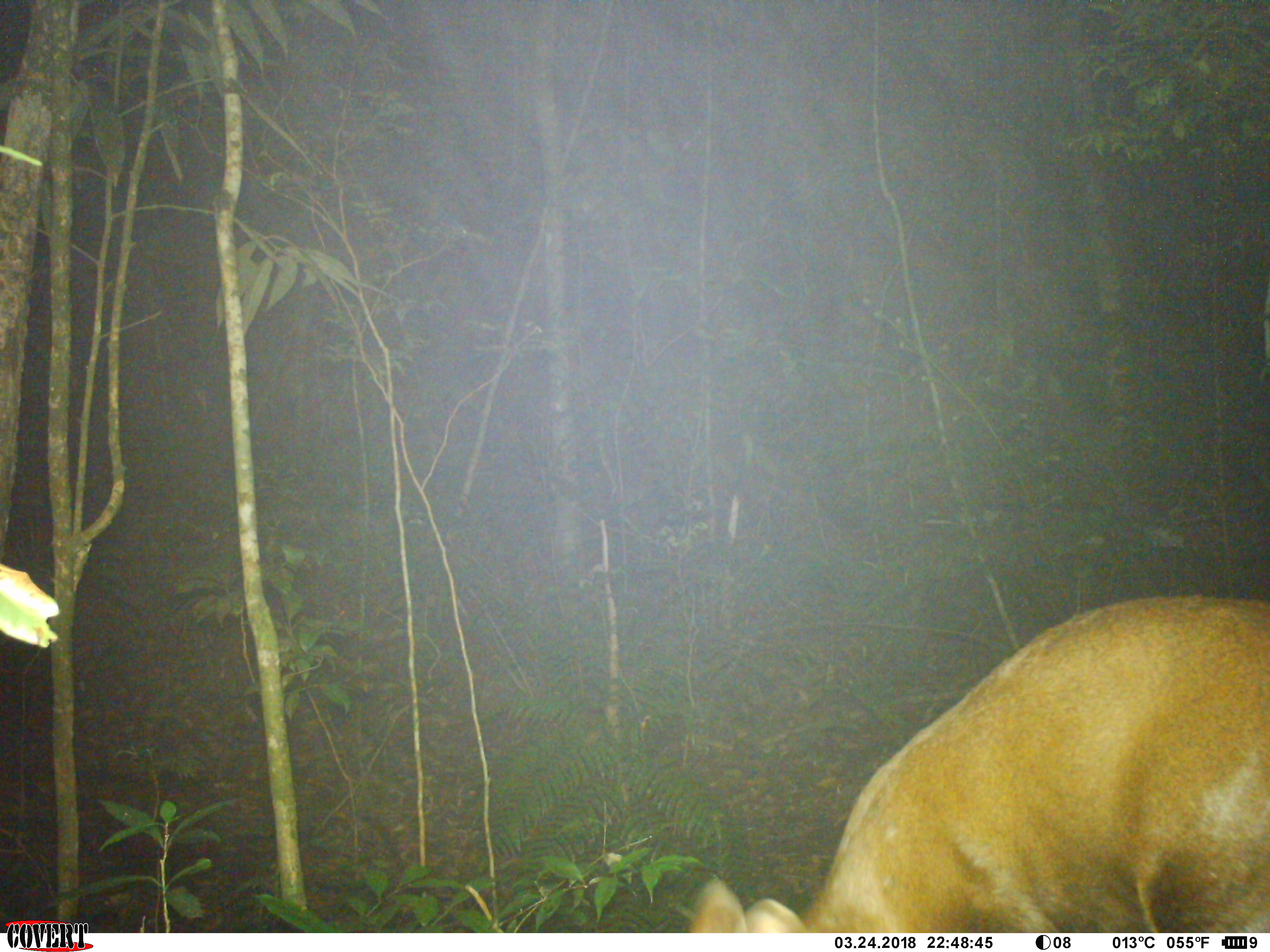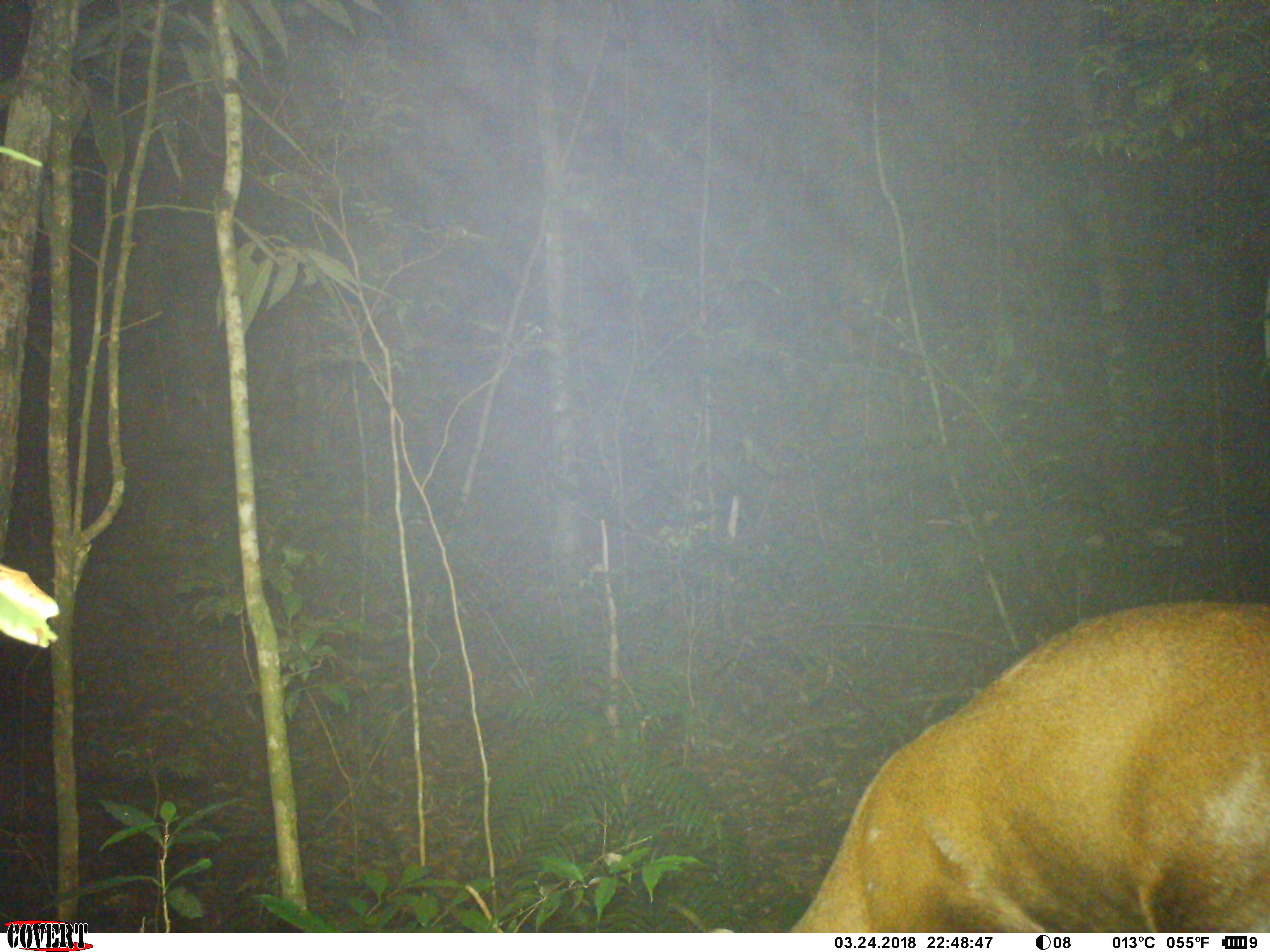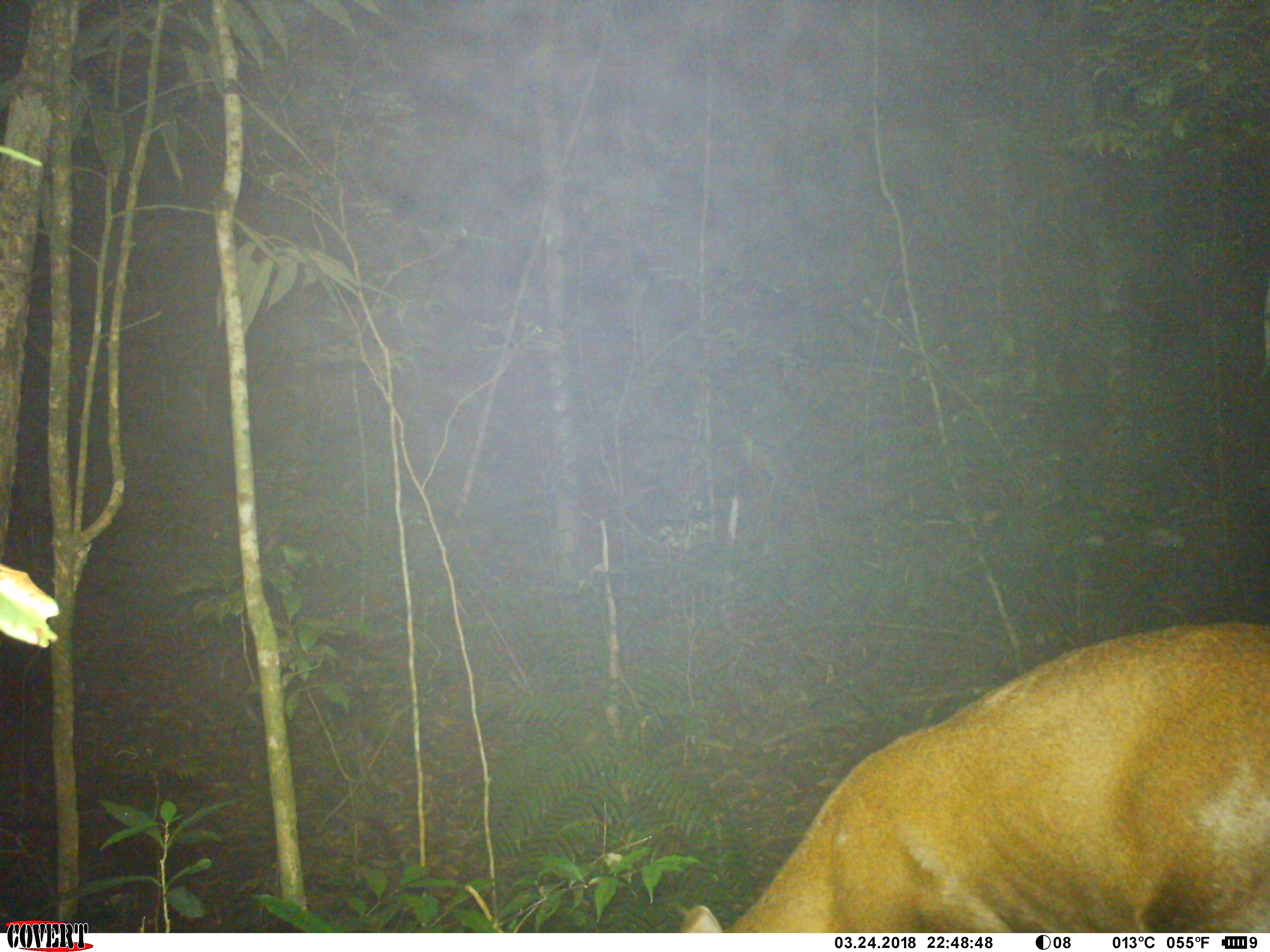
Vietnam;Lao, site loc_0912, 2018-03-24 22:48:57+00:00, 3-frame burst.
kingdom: Animalia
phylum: Chordata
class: Mammalia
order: Artiodactyla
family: Cervidae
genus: Muntiacus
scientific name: Muntiacus rooseveltorum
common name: roosevelt's muntjac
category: roosevelts muntjac group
Roosevelts muntjac group (roosevelt's muntjac) (Muntiacus rooseveltorum). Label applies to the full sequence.